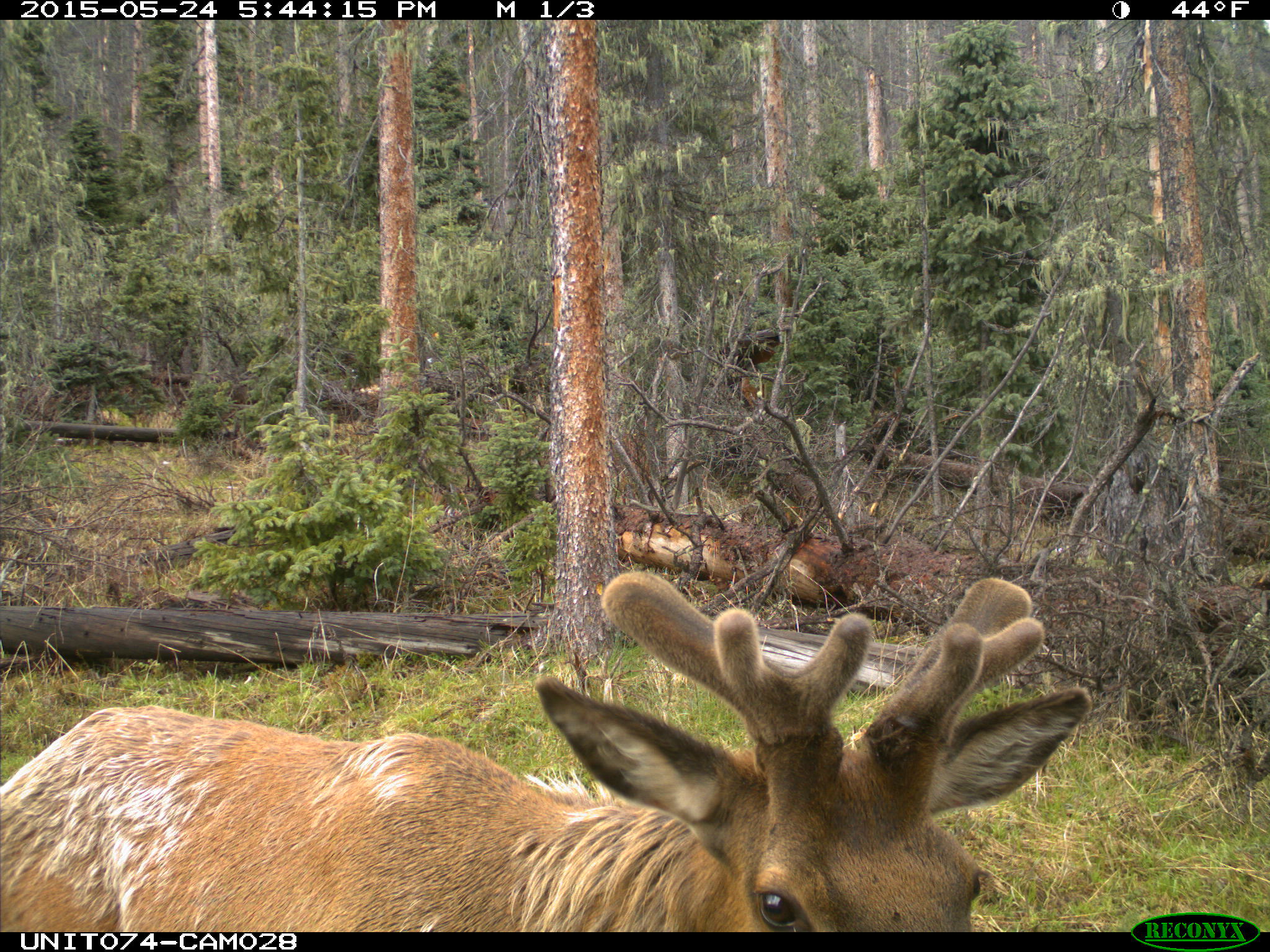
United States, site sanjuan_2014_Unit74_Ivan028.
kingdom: Animalia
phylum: Chordata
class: Mammalia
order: Artiodactyla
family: Cervidae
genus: Cervus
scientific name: Cervus elaphus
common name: red deer